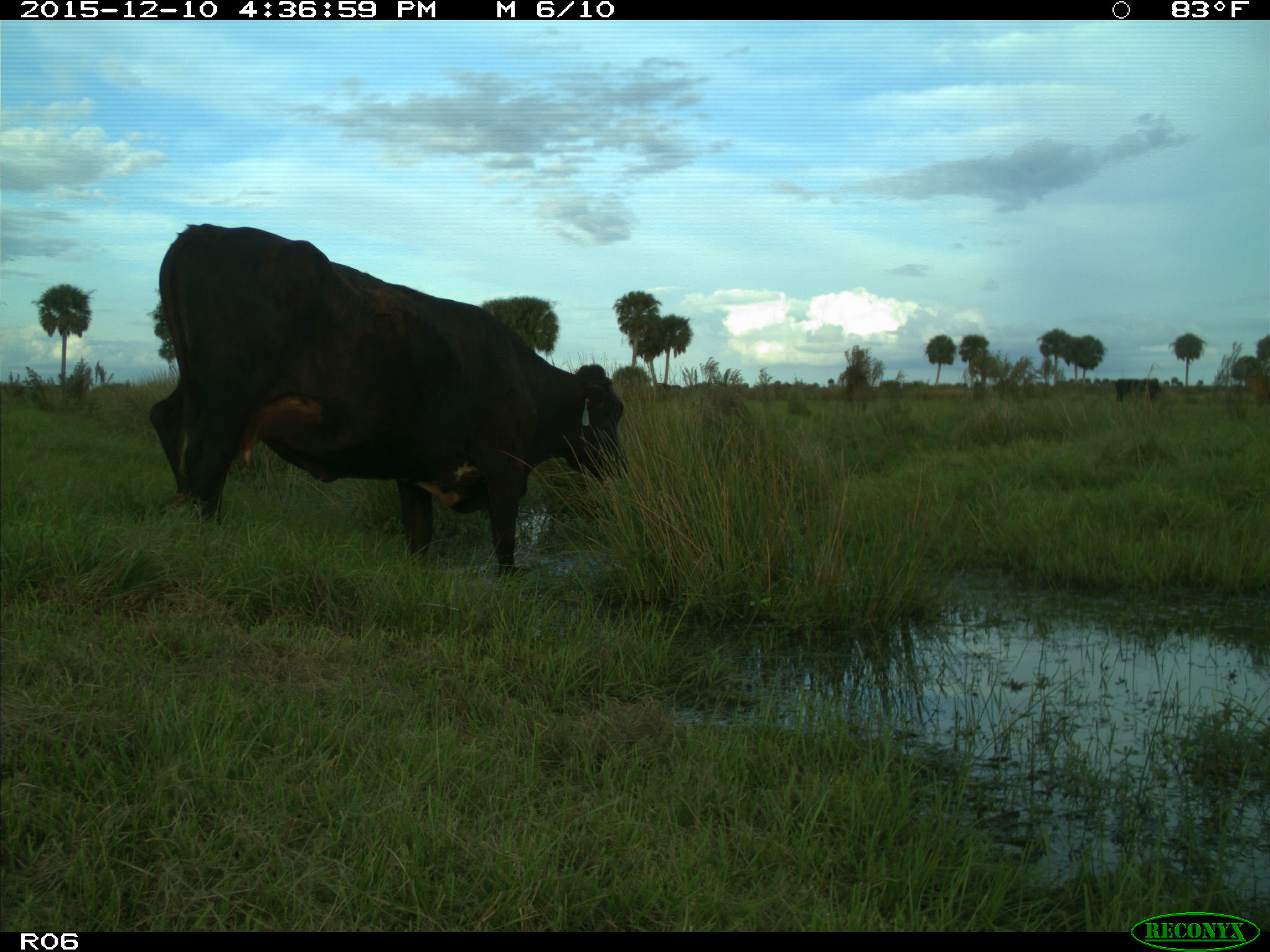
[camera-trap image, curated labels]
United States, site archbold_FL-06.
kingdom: Animalia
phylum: Chordata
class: Mammalia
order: Artiodactyla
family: Bovidae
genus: Bos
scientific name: Bos taurus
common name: domestic cow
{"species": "Bos taurus (domestic cow)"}